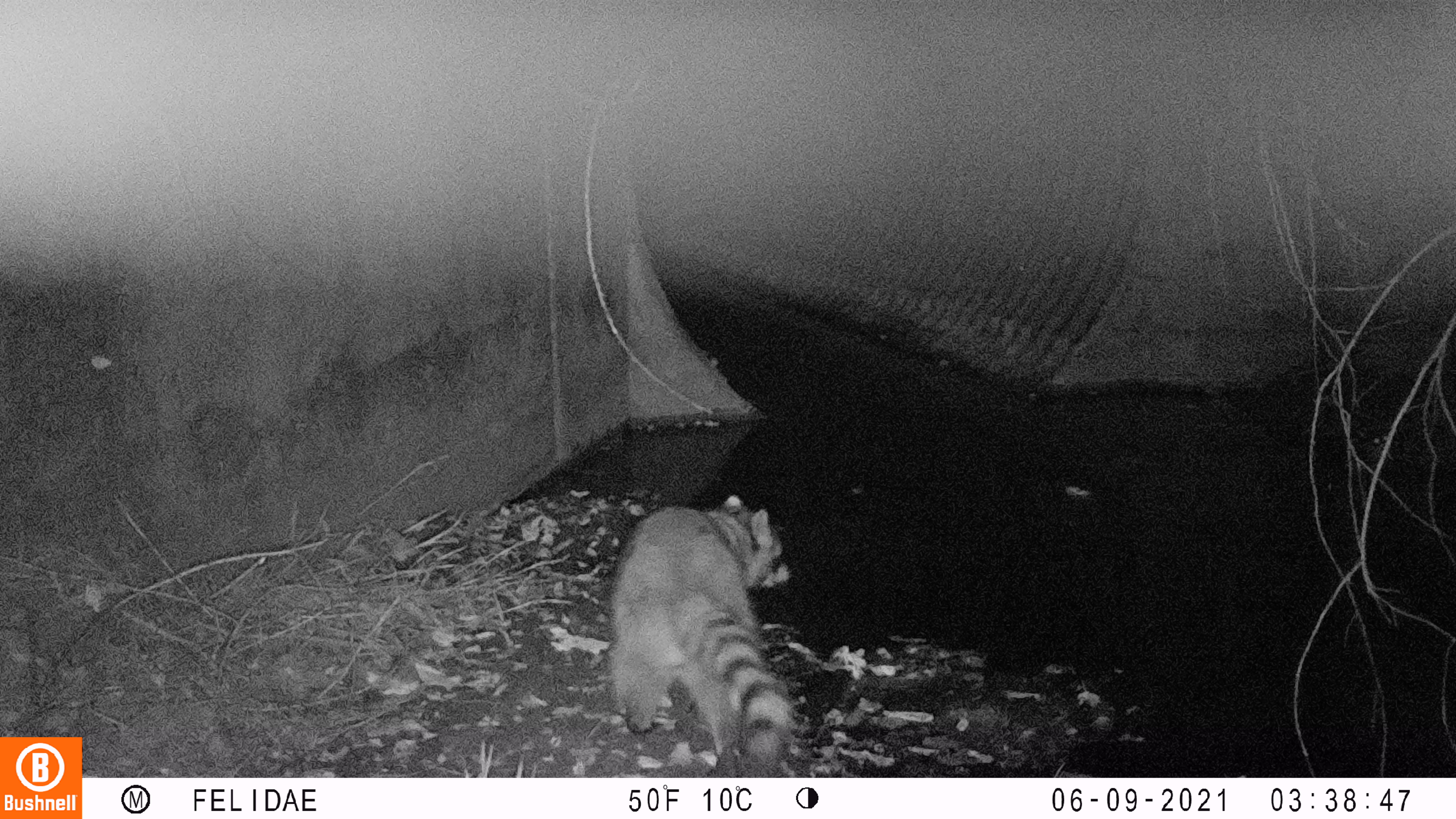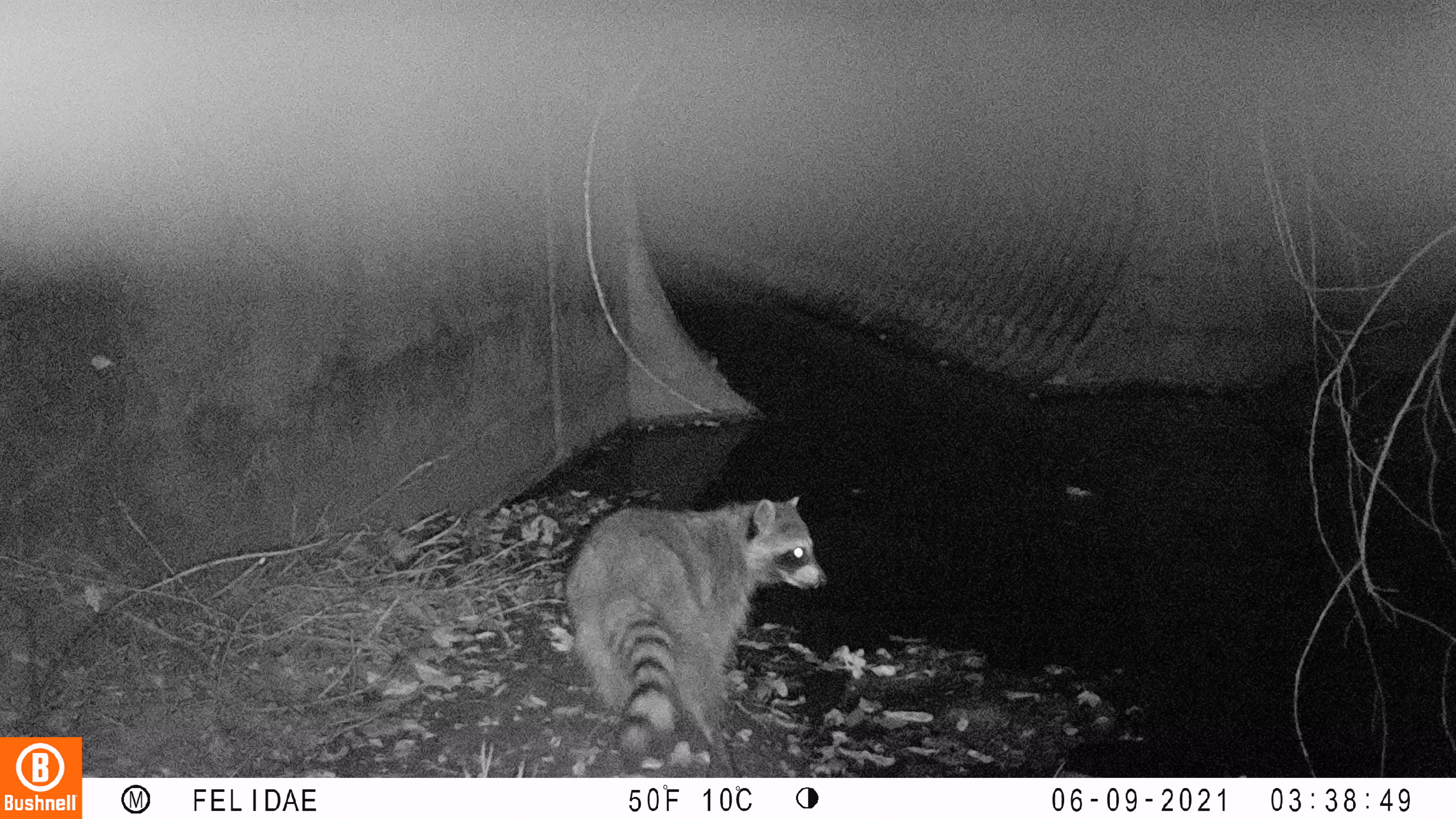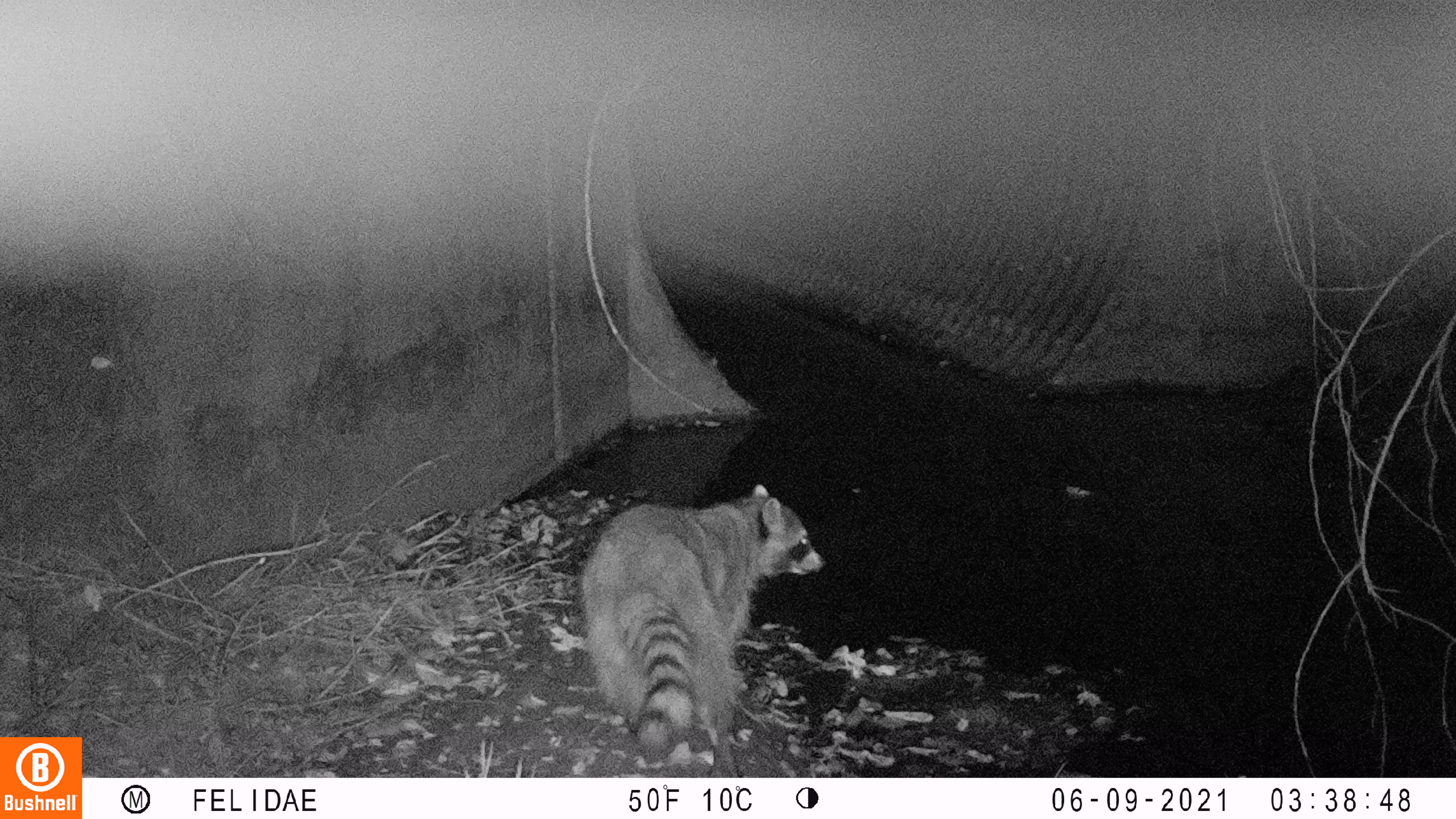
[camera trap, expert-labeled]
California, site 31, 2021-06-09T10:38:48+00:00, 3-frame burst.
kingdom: Animalia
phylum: Chordata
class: Mammalia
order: Carnivora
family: Procyonidae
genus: Procyon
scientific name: Procyon lotor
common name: raccoon